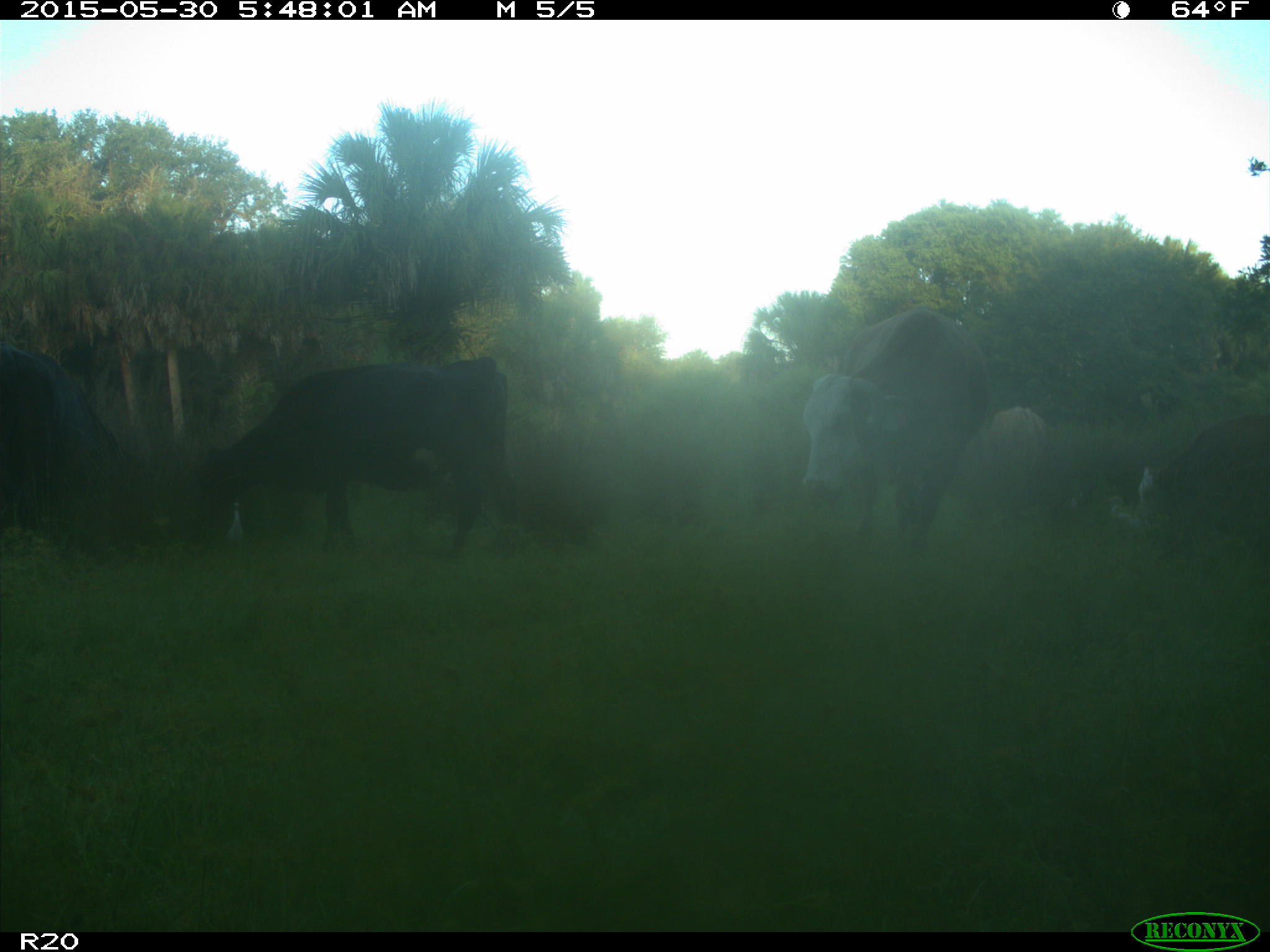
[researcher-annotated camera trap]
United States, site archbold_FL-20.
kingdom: Animalia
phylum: Chordata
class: Mammalia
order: Artiodactyla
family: Bovidae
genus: Bos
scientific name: Bos taurus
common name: domestic cow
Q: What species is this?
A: Bos taurus (domestic cow).